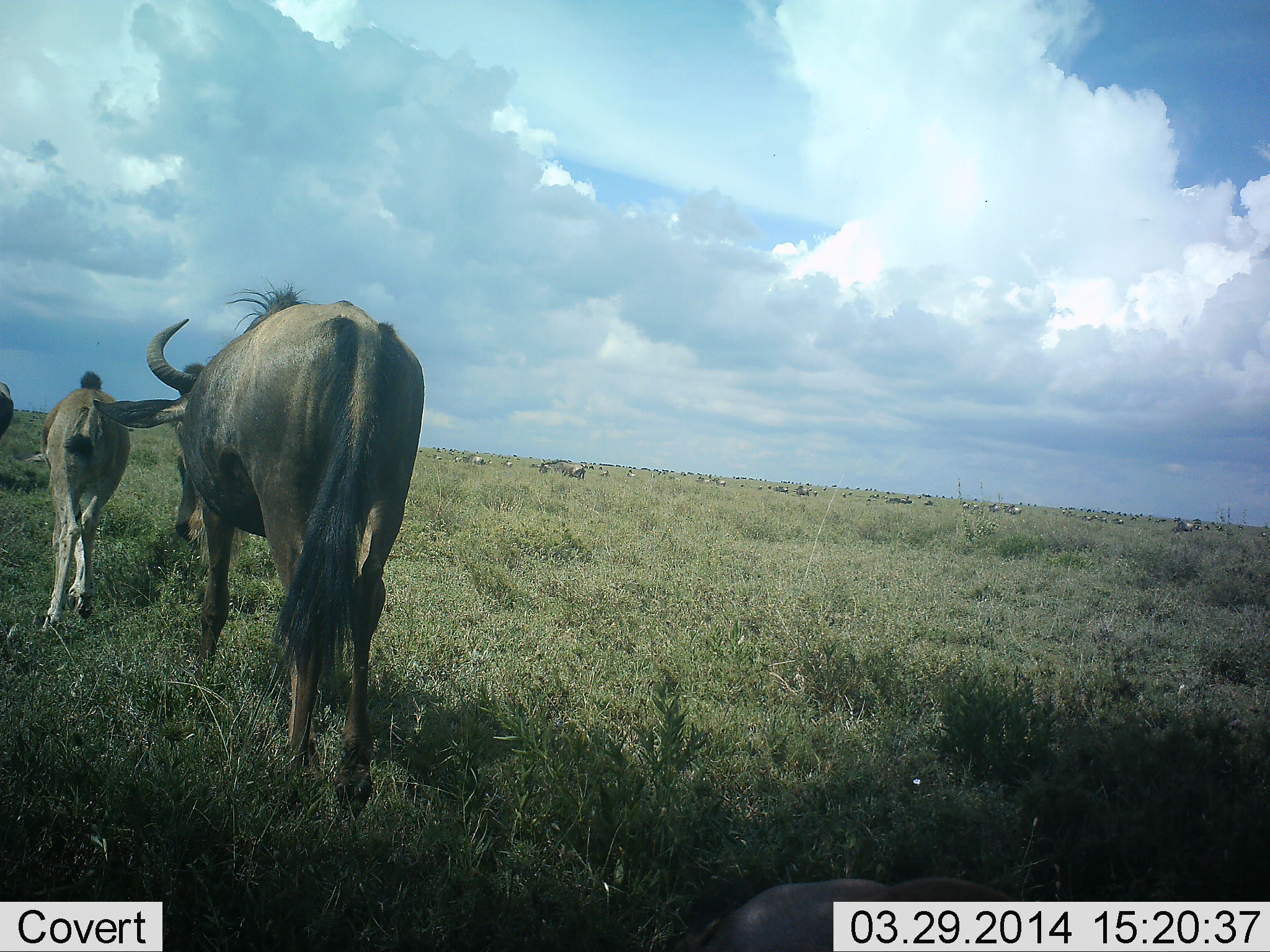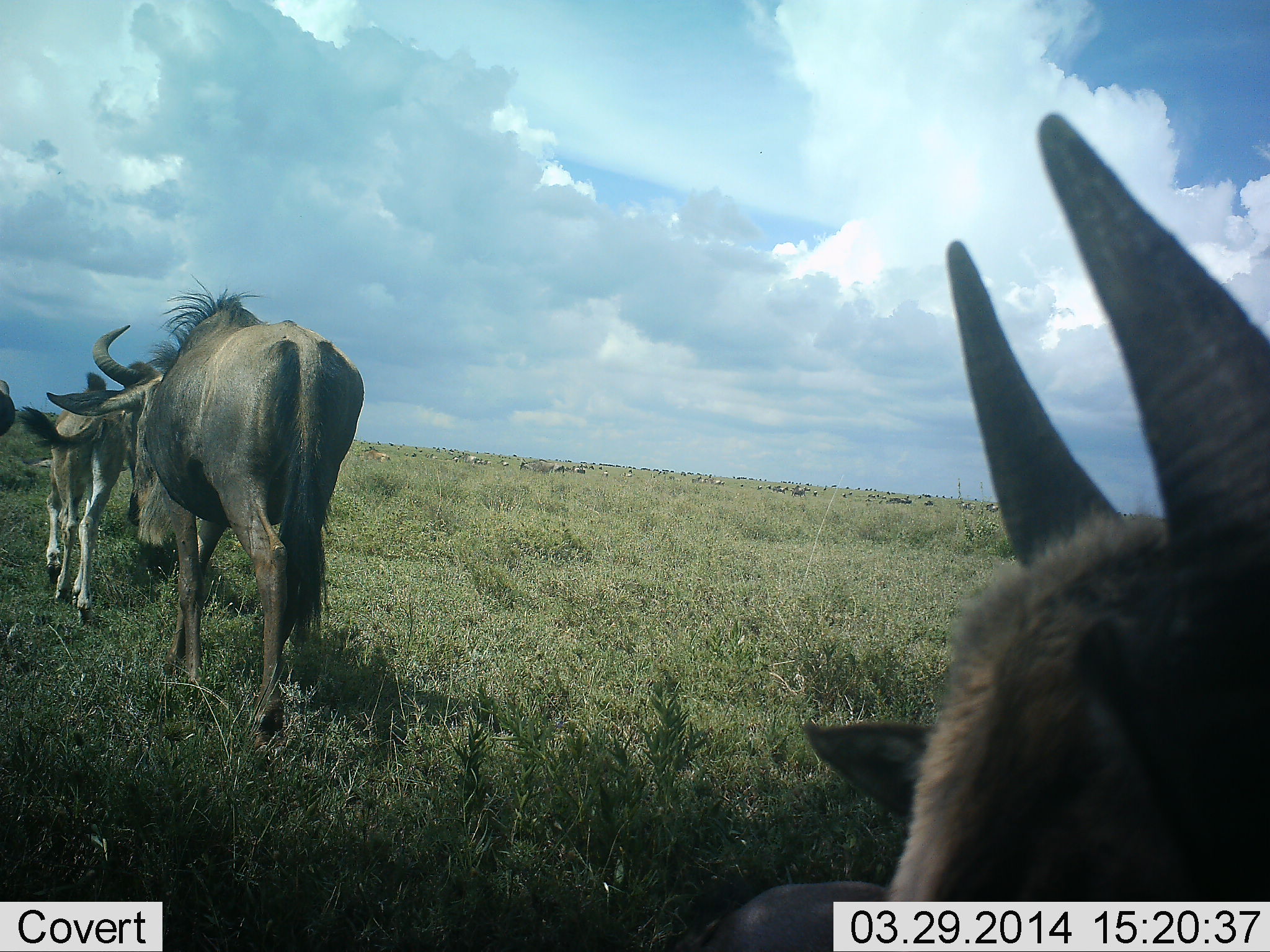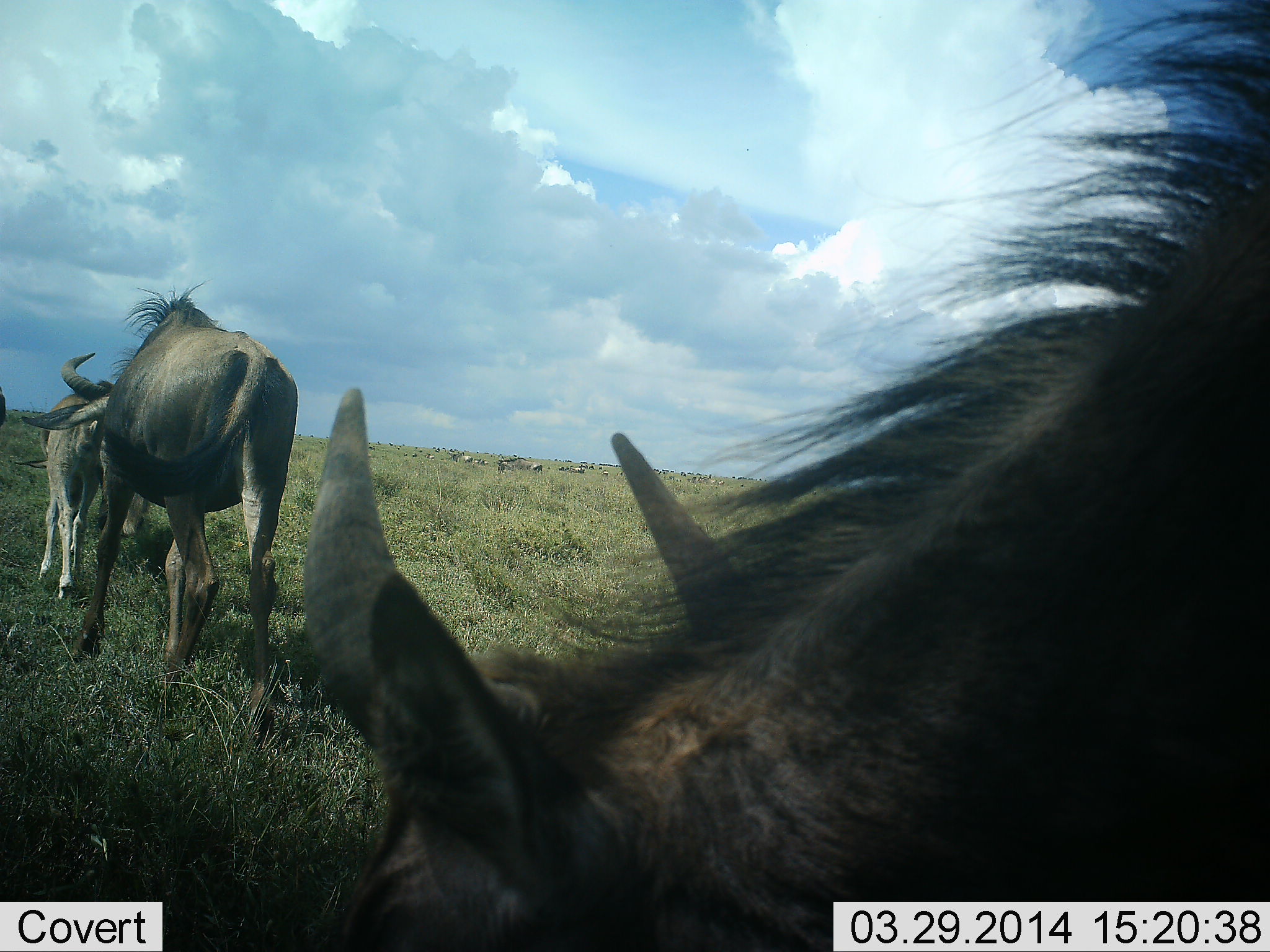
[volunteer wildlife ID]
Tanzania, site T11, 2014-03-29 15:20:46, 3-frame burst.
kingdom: Animalia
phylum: Chordata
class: Mammalia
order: Artiodactyla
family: Bovidae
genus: Connochaetes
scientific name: Connochaetes taurinus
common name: blue wildebeest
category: wildebeest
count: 4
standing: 0%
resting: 0%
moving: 100%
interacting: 0%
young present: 60%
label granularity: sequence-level